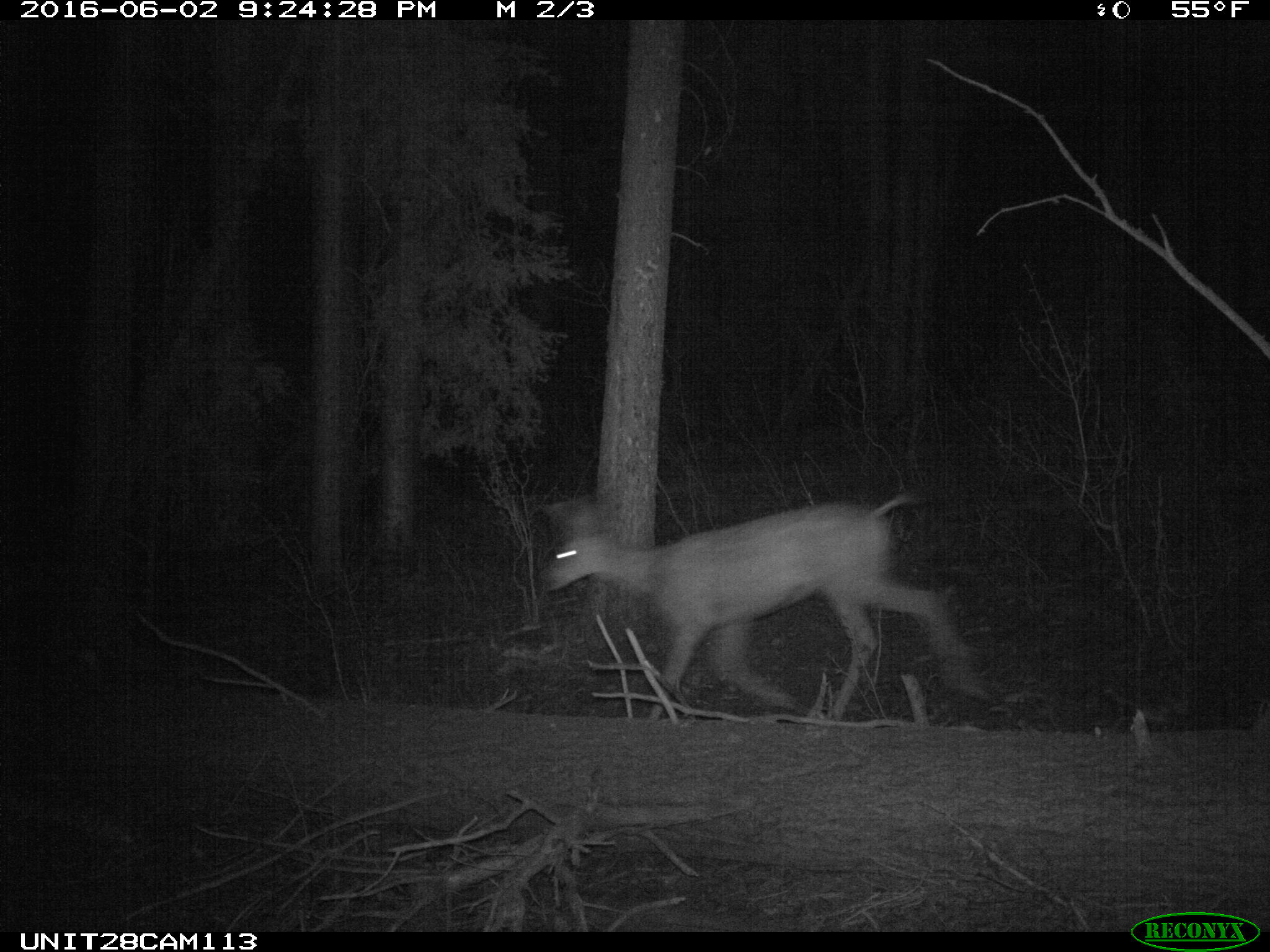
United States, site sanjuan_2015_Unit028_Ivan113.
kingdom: Animalia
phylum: Chordata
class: Mammalia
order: Artiodactyla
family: Cervidae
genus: Odocoileus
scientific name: Odocoileus hemionus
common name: mule deer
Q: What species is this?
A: Odocoileus hemionus (mule deer).